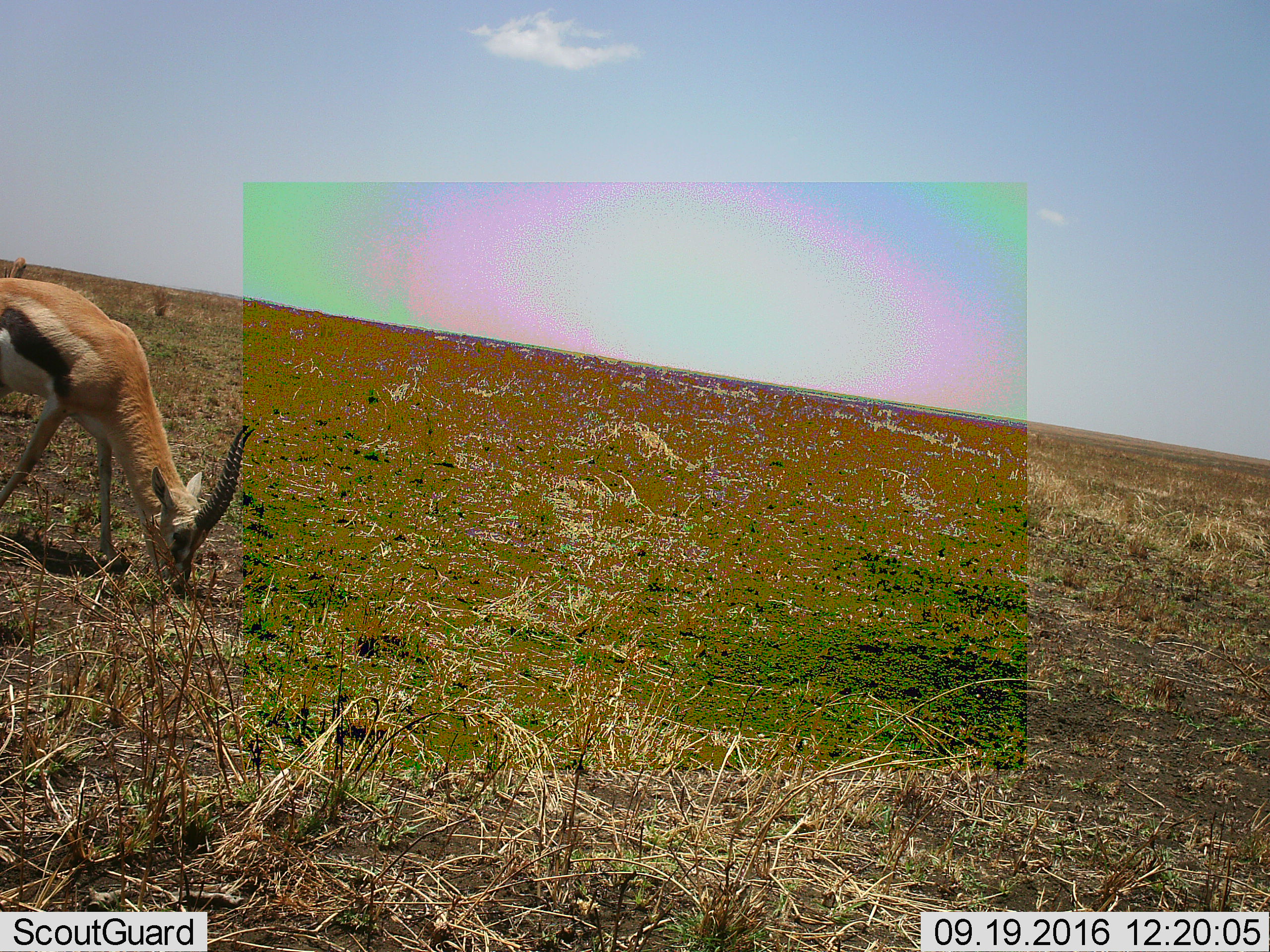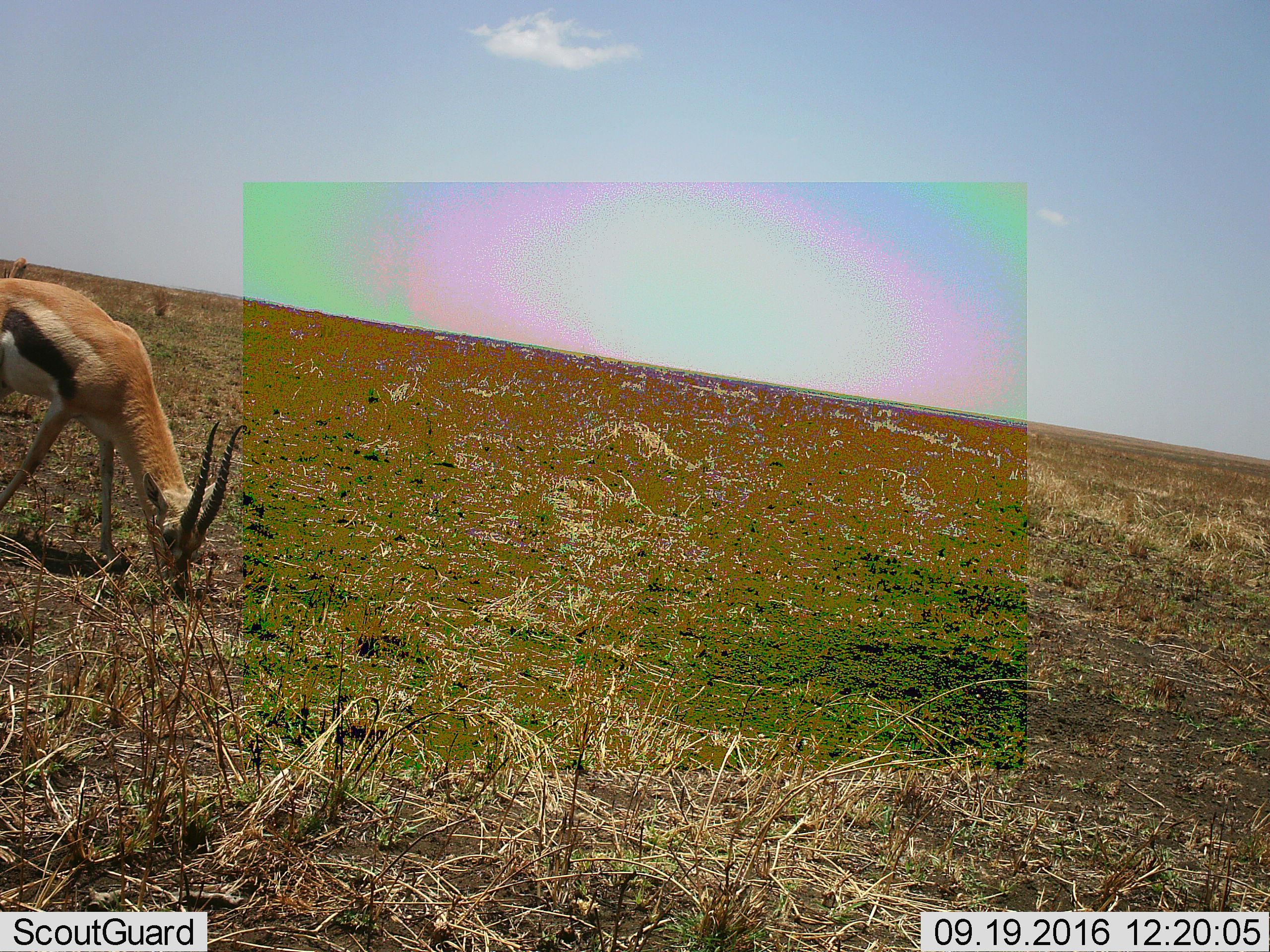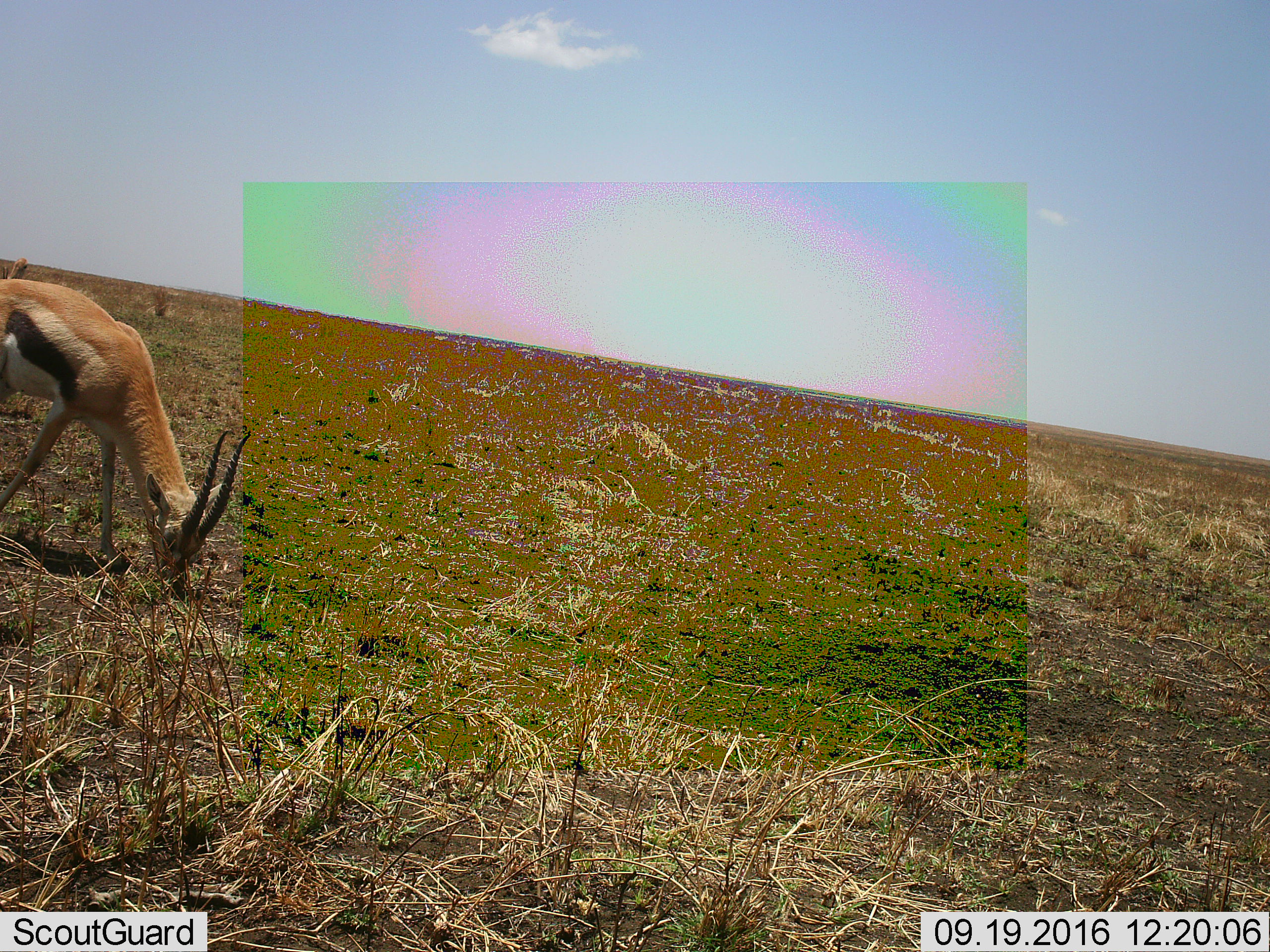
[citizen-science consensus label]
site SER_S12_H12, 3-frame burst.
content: unidentified animal